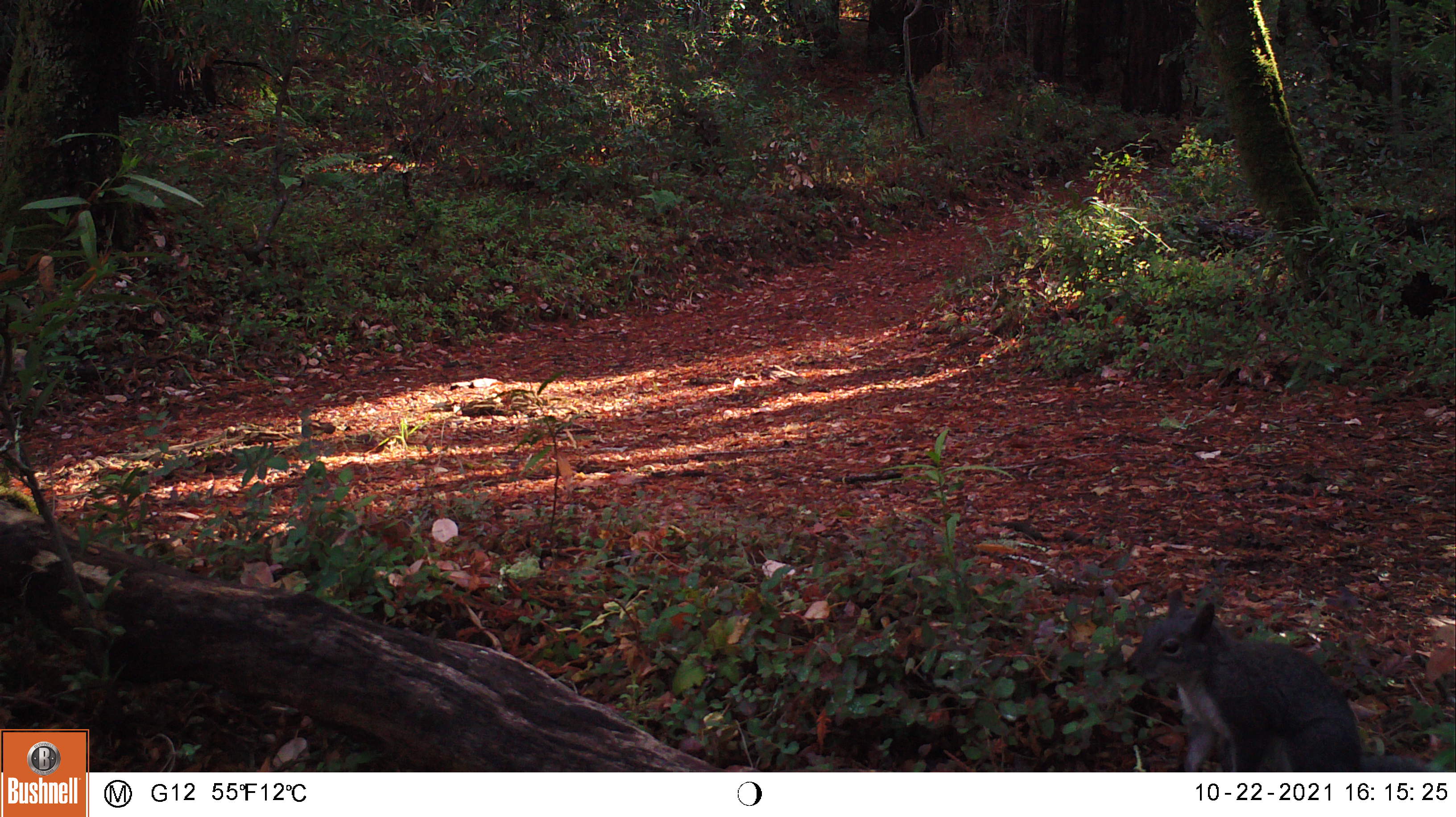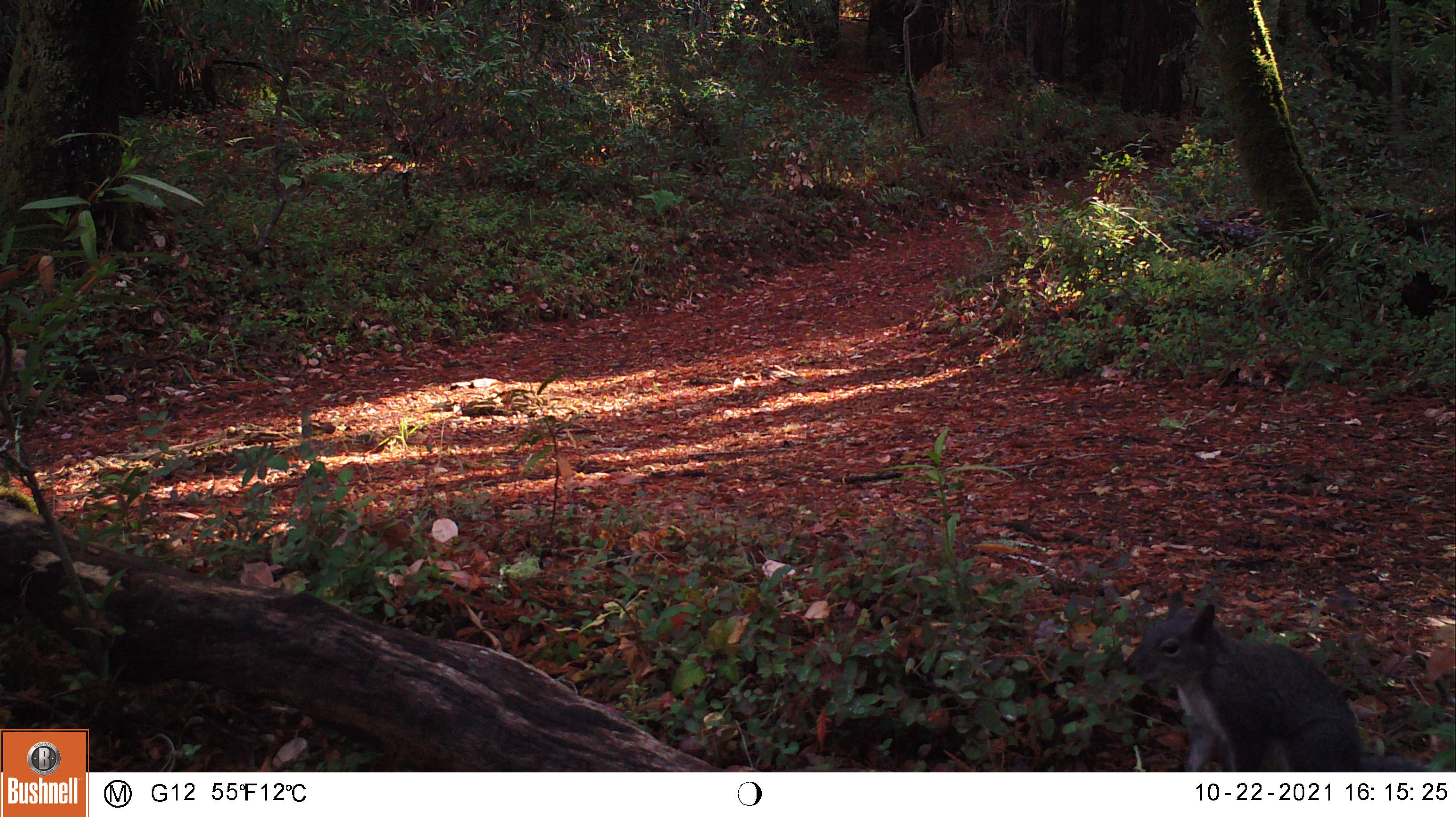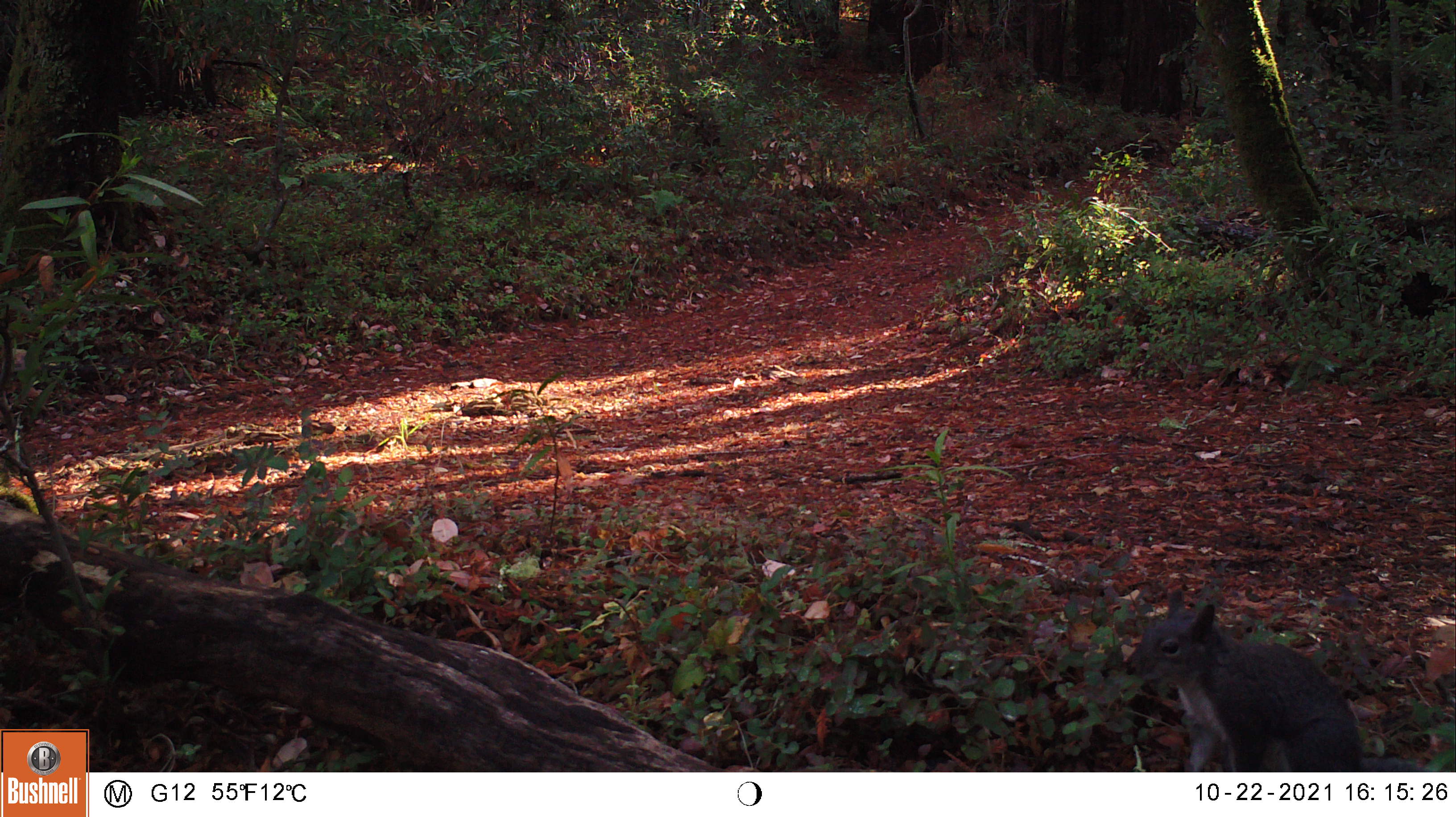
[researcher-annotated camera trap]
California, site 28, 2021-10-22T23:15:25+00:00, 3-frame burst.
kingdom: Animalia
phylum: Chordata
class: Mammalia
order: Rodentia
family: Sciuridae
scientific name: Sciuridae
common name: squirrel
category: unknown squirrel